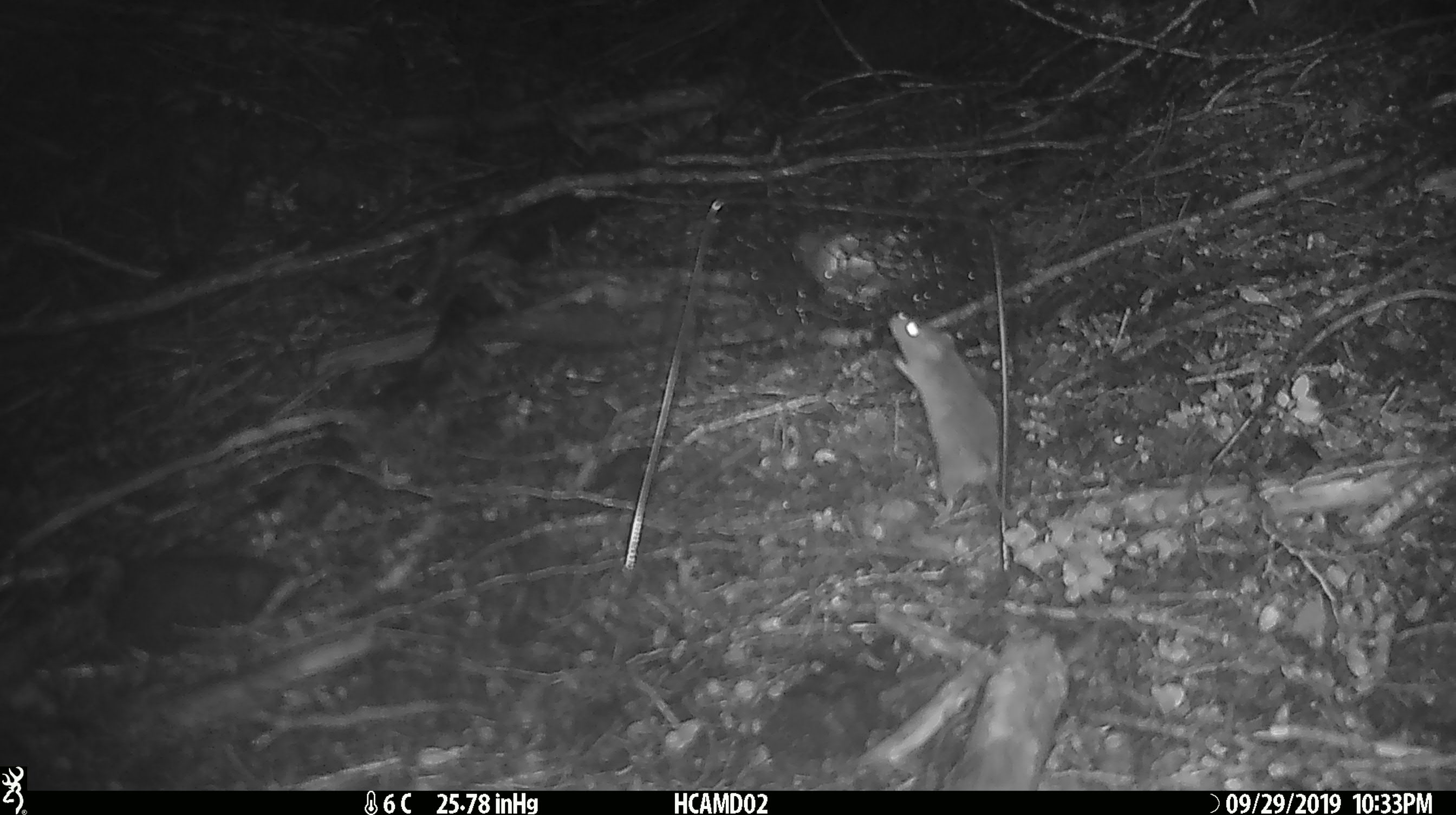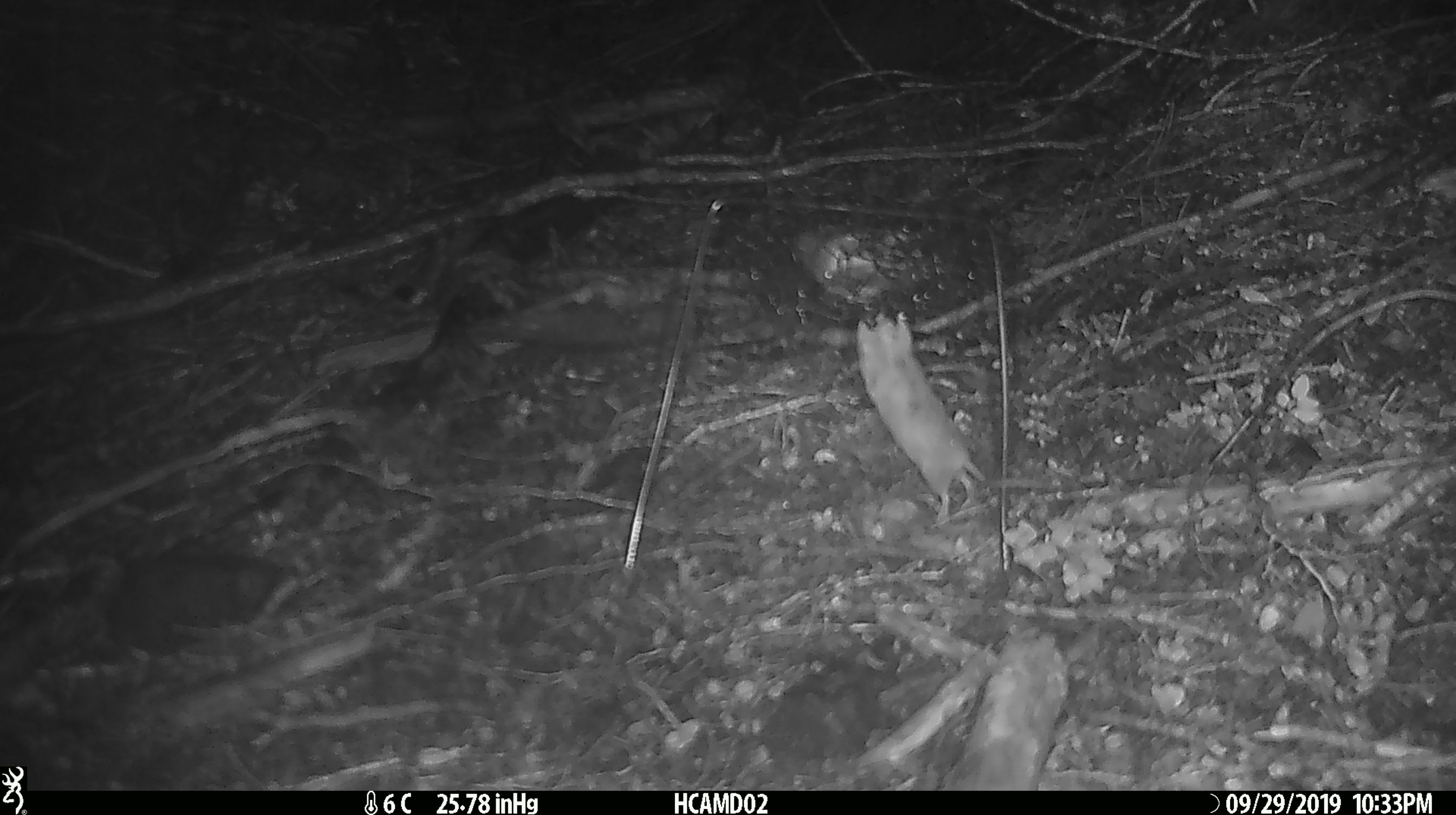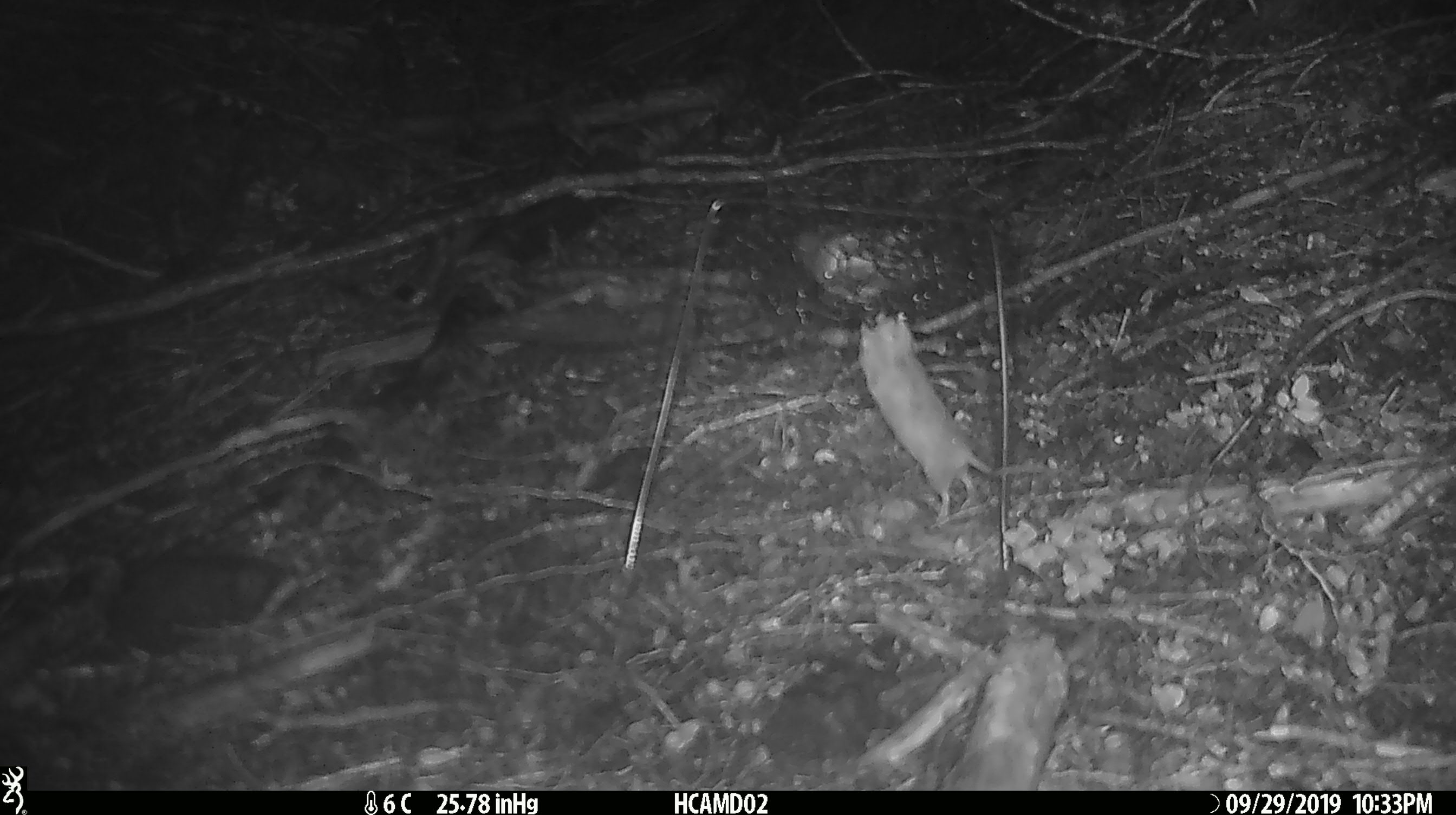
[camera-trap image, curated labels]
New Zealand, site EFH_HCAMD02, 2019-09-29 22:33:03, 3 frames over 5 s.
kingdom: Animalia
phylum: Chordata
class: Mammalia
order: Rodentia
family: Muridae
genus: Mus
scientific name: Mus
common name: mouse